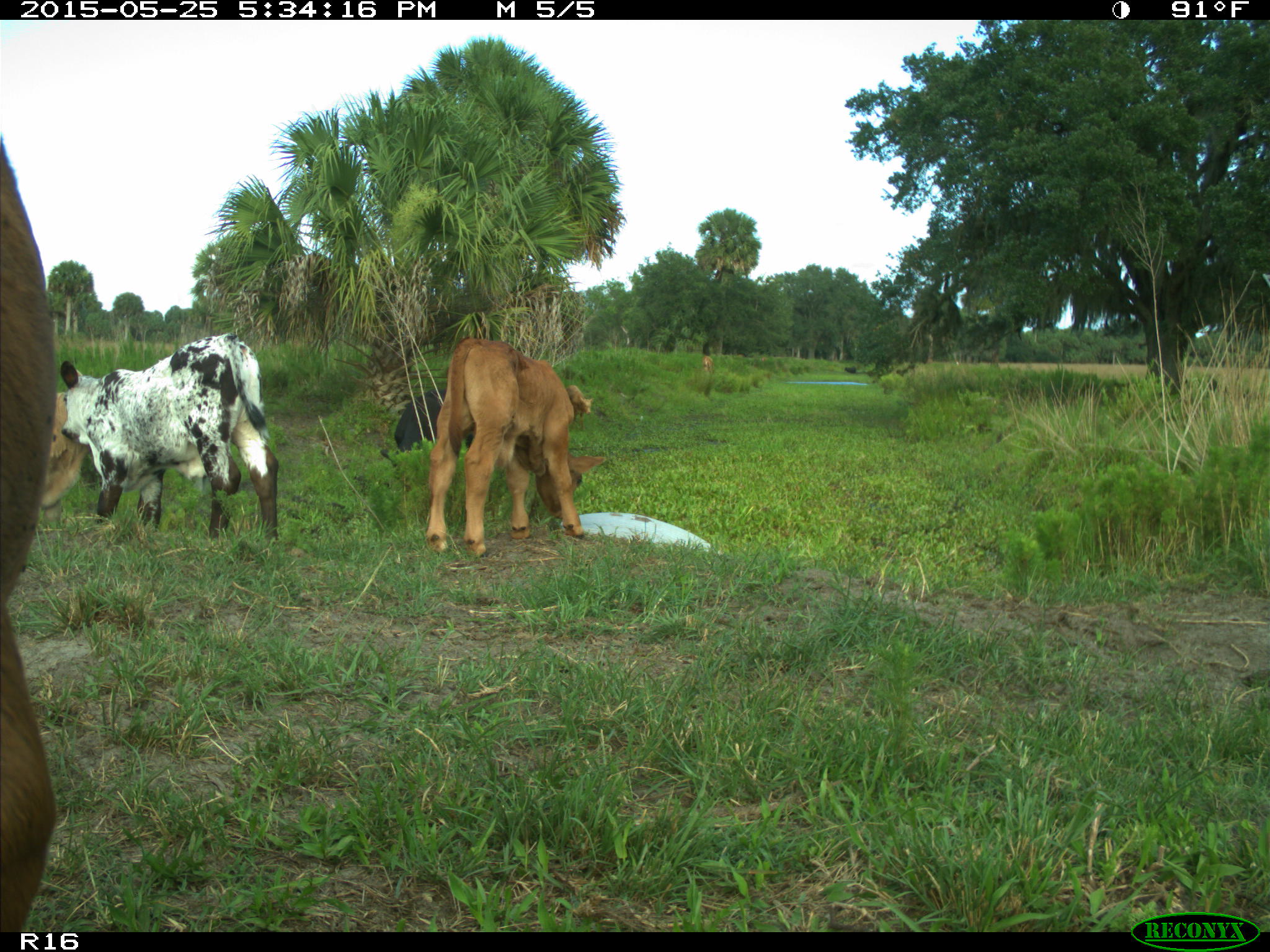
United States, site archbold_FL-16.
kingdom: Animalia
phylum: Chordata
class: Mammalia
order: Artiodactyla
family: Bovidae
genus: Bos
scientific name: Bos taurus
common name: domestic cow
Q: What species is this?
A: Bos taurus (domestic cow).